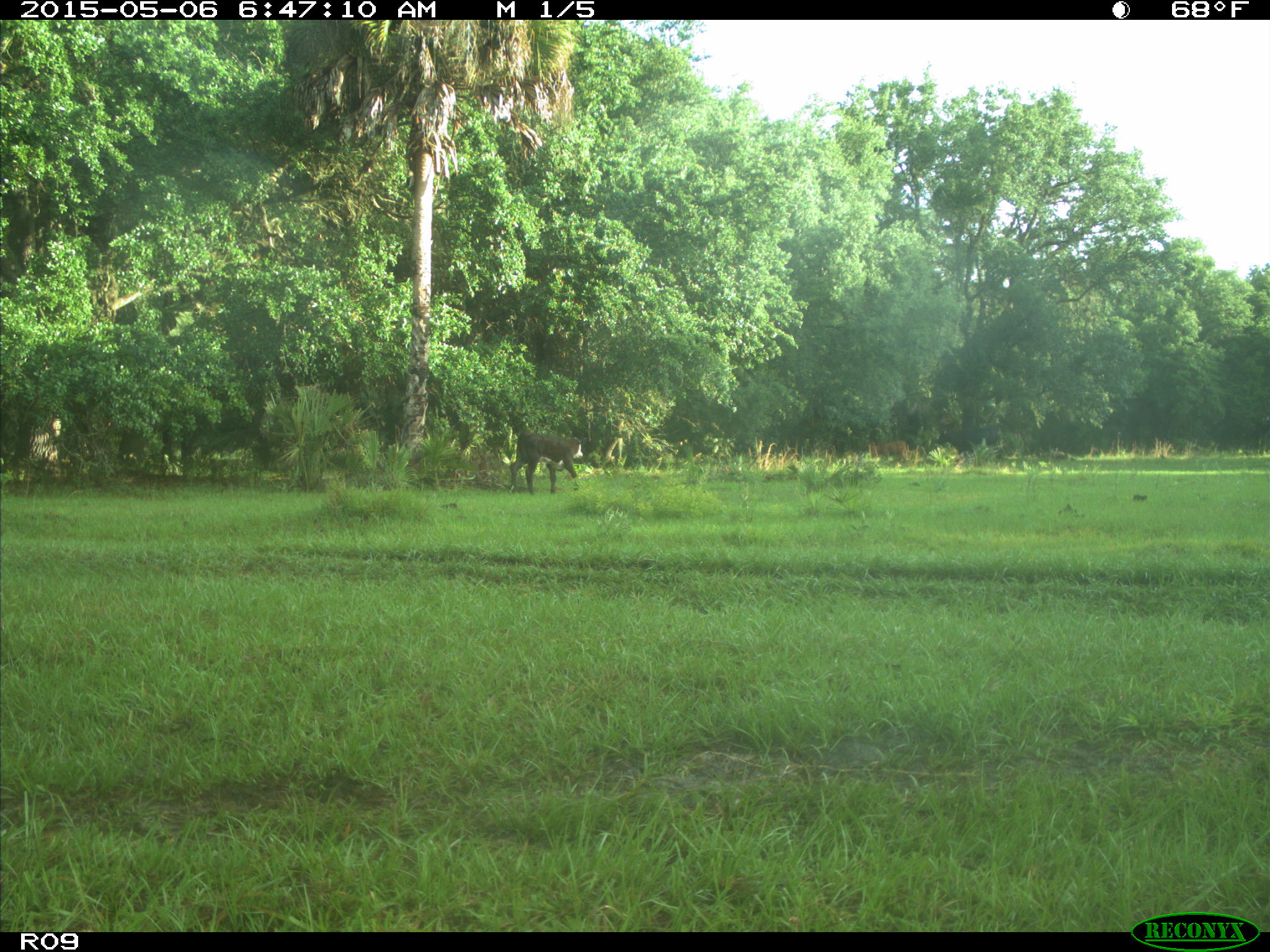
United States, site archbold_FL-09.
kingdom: Animalia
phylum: Chordata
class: Mammalia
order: Artiodactyla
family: Bovidae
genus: Bos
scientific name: Bos taurus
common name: domestic cow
Bos taurus (domestic cow).